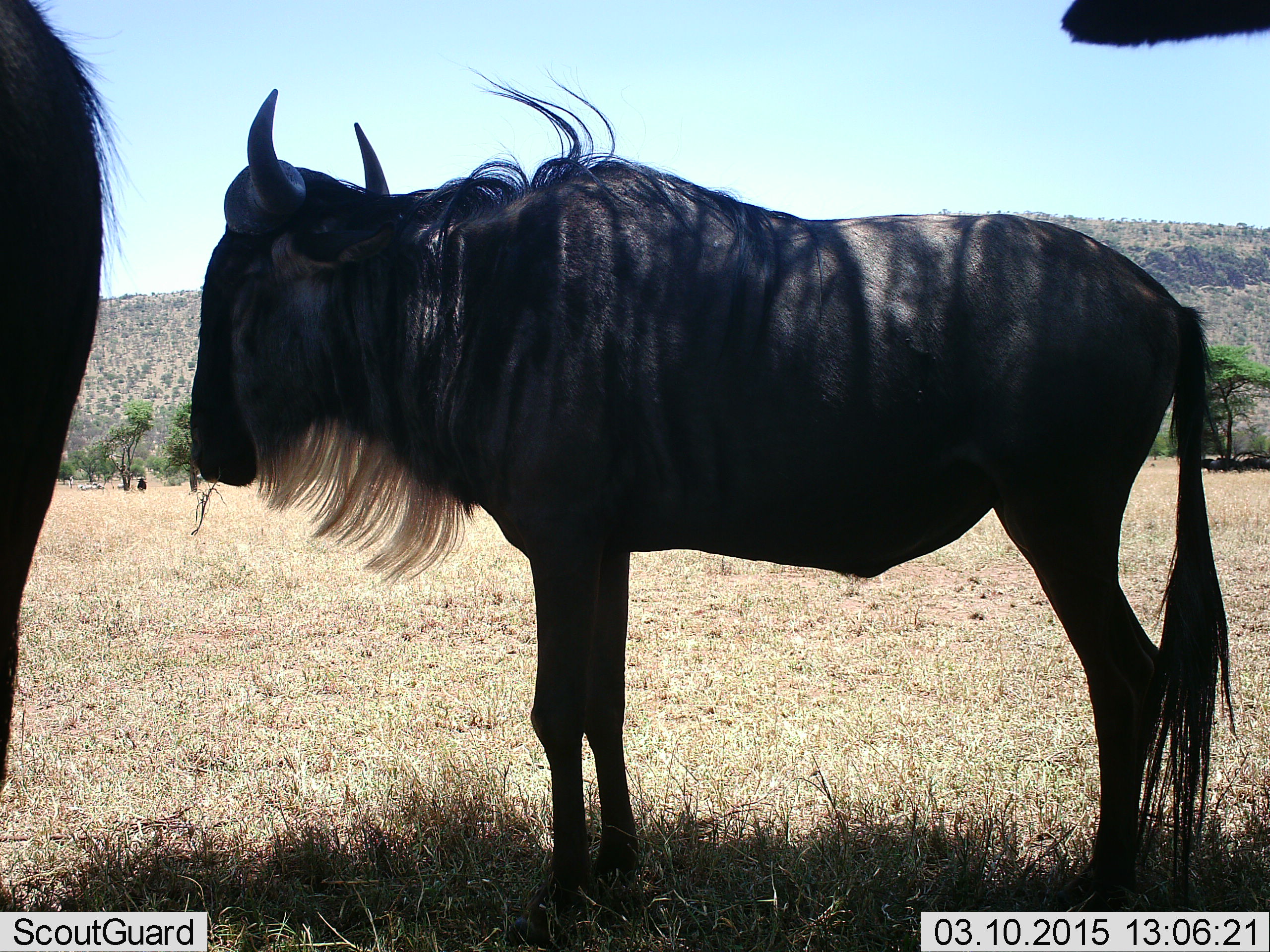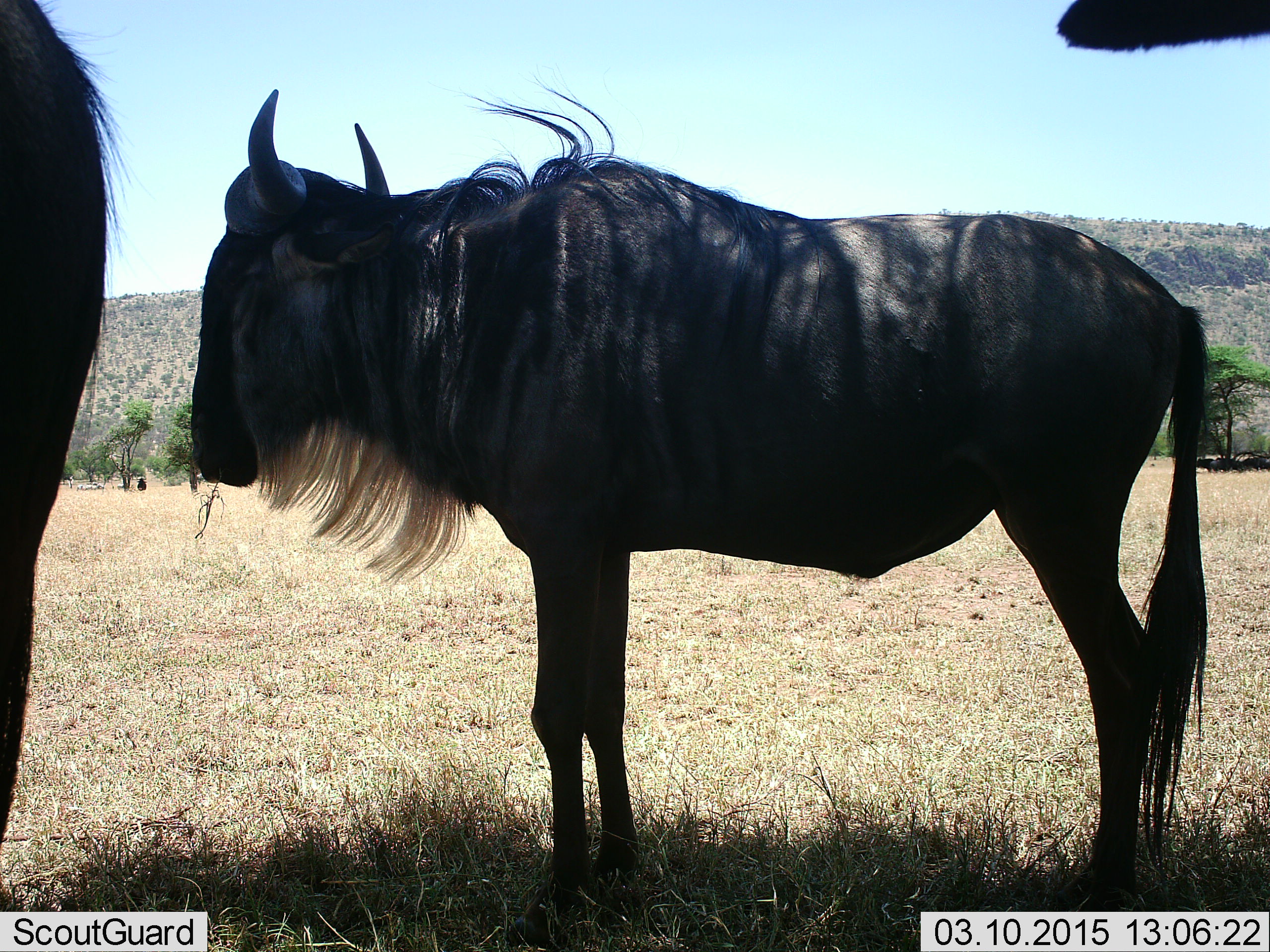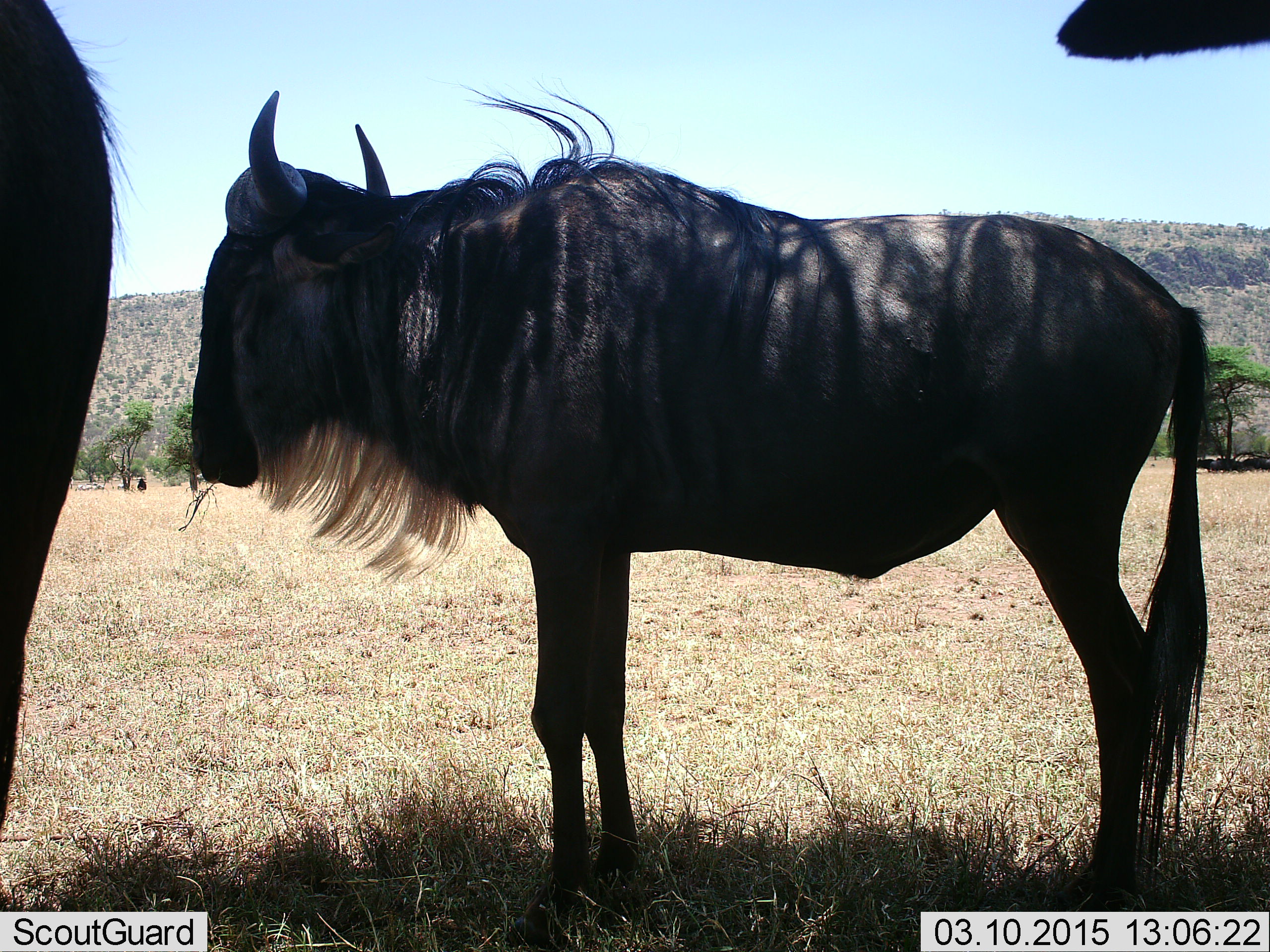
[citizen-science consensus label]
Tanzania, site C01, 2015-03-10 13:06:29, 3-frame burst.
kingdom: Animalia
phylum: Chordata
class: Mammalia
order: Artiodactyla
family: Bovidae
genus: Connochaetes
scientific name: Connochaetes taurinus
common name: blue wildebeest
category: wildebeest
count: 2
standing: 100%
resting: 9%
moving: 0%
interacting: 0%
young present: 0%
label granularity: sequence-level